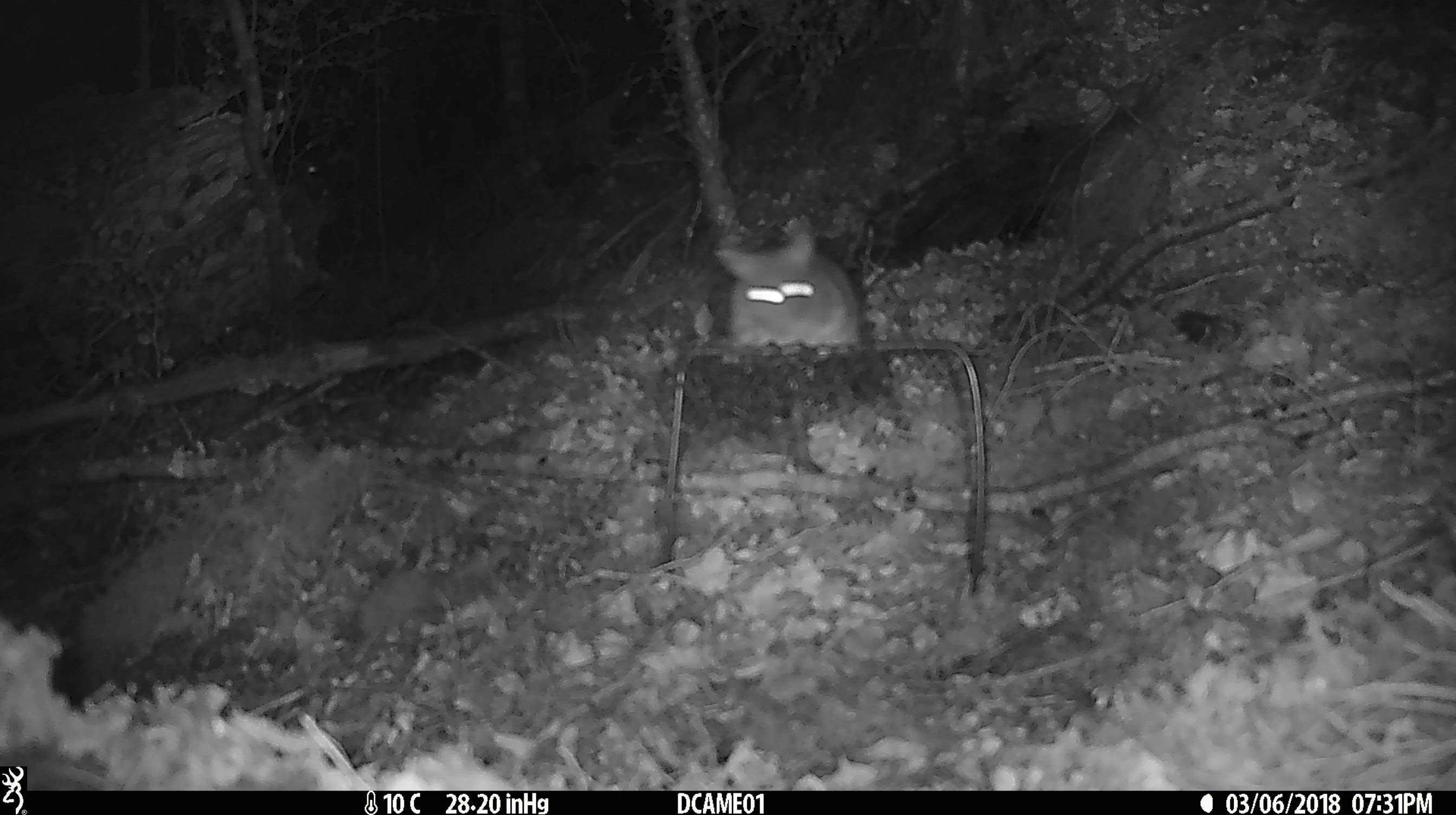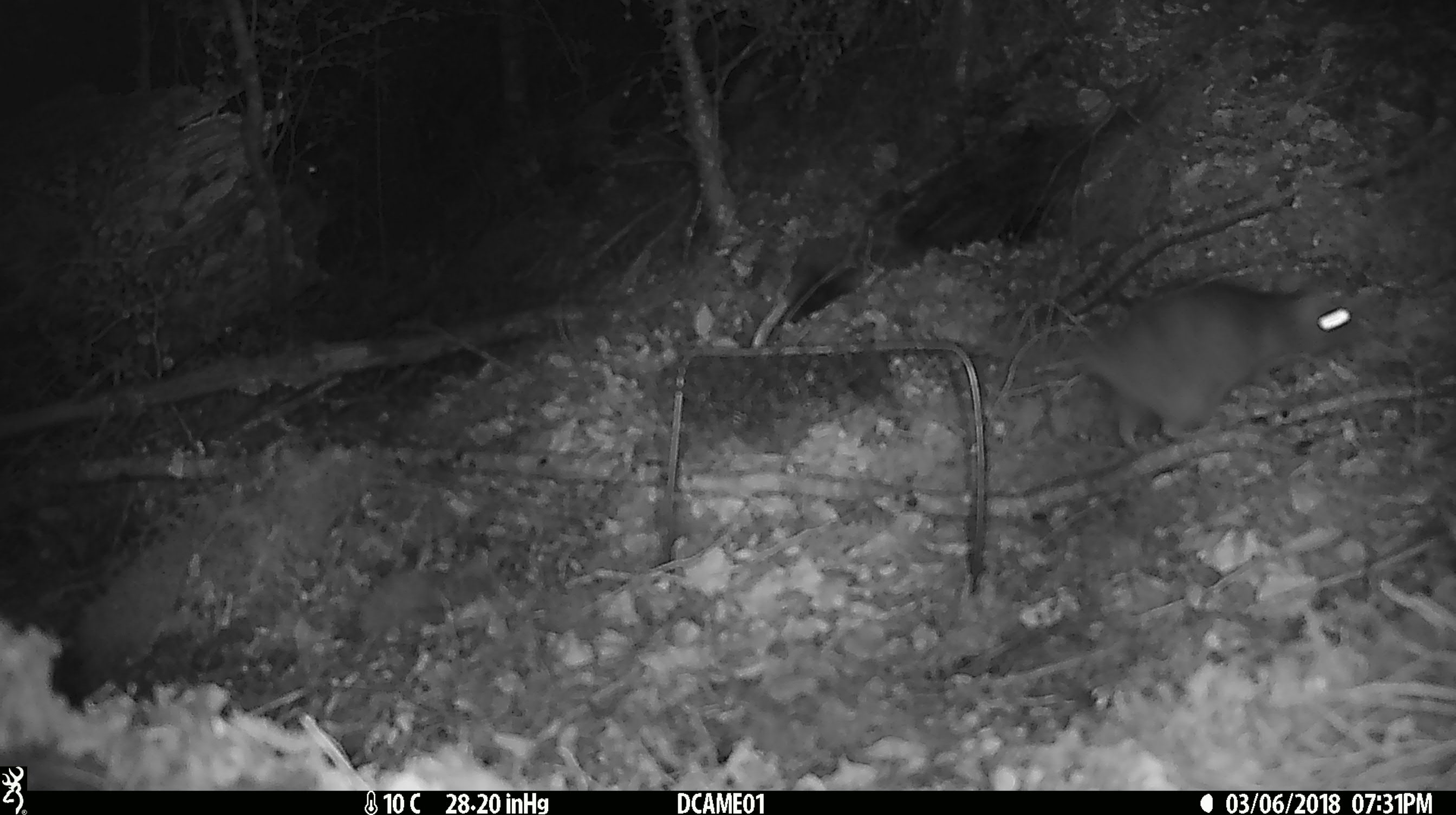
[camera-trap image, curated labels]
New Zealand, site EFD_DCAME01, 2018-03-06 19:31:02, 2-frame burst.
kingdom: Animalia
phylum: Chordata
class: Mammalia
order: Rodentia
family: Muridae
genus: Rattus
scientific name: Rattus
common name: rat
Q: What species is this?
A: Rat (Rattus).